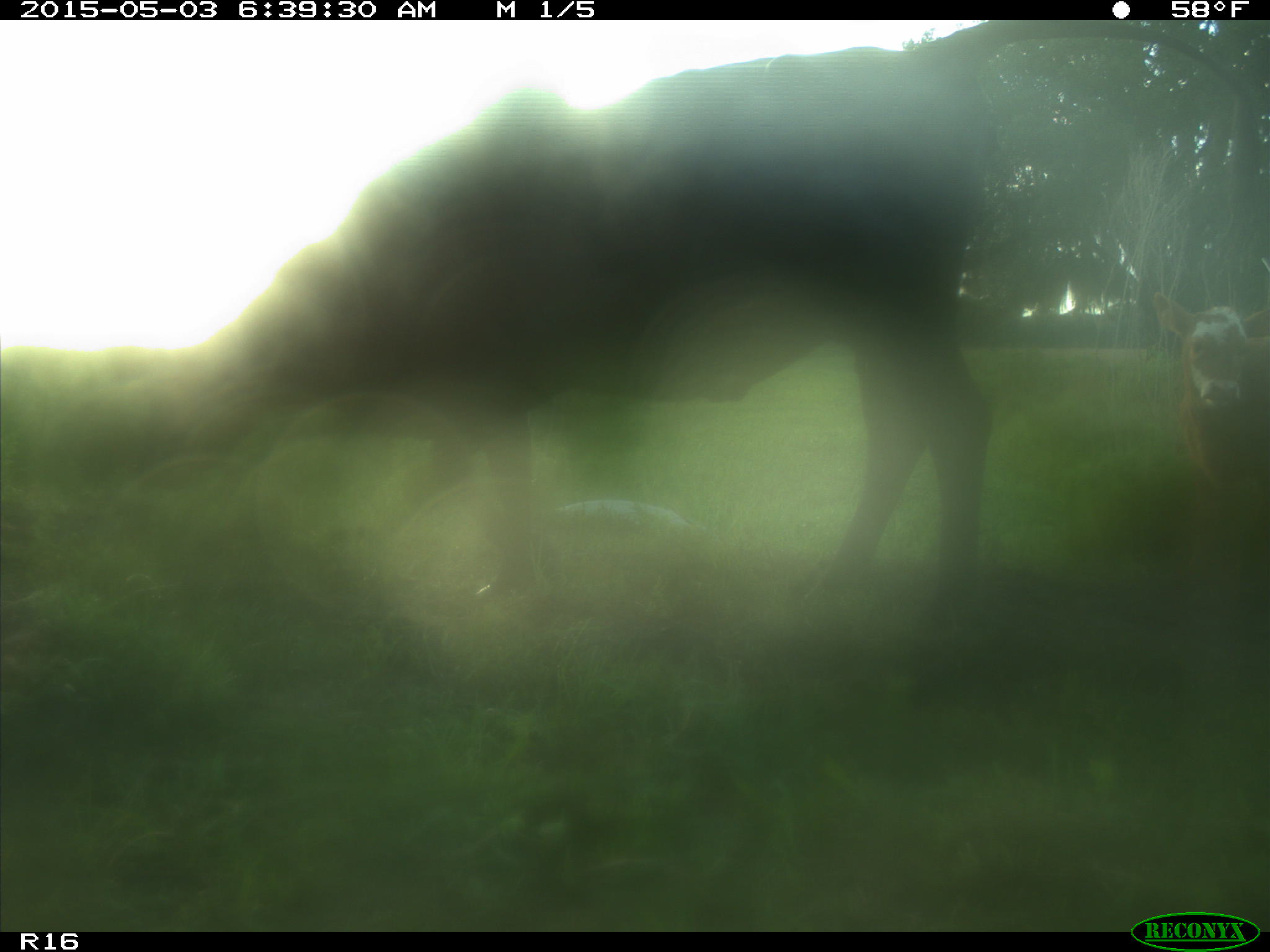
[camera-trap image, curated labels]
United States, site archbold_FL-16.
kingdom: Animalia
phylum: Chordata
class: Mammalia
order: Artiodactyla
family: Bovidae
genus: Bos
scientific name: Bos taurus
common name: domestic cow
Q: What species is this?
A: Bos taurus (domestic cow).